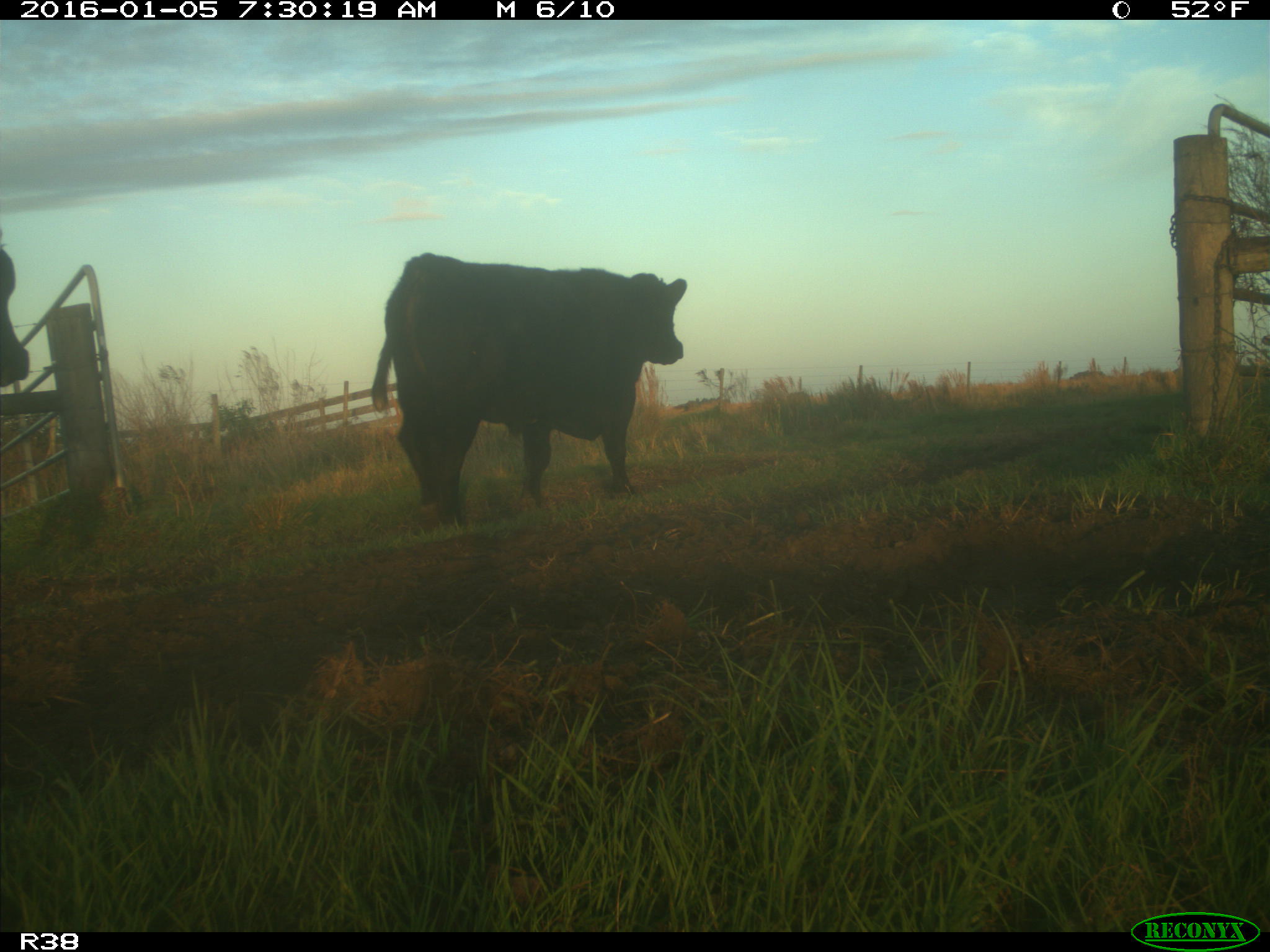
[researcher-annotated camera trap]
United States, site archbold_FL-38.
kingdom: Animalia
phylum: Chordata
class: Mammalia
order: Artiodactyla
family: Bovidae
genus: Bos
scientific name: Bos taurus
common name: domestic cow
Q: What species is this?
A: Bos taurus (domestic cow).